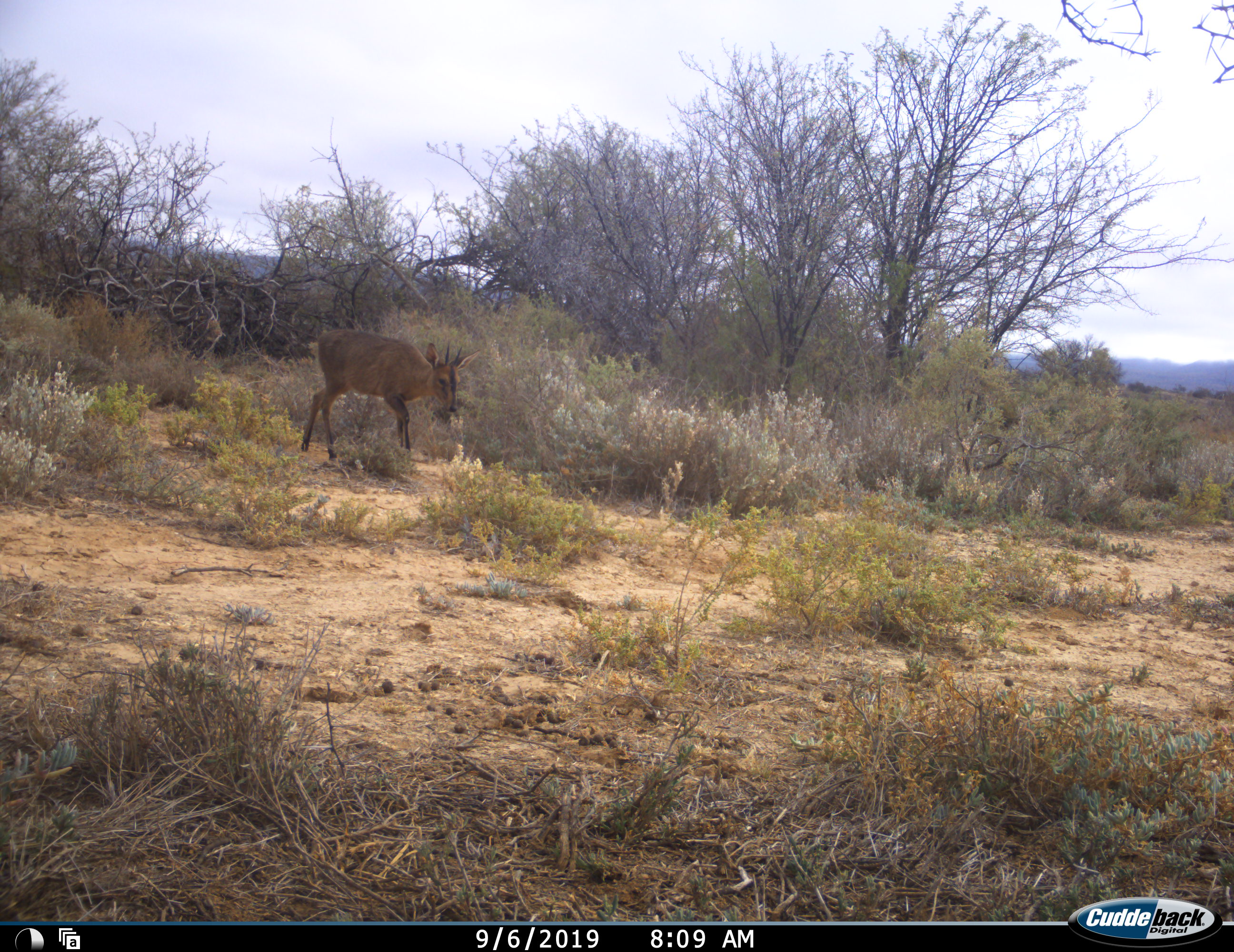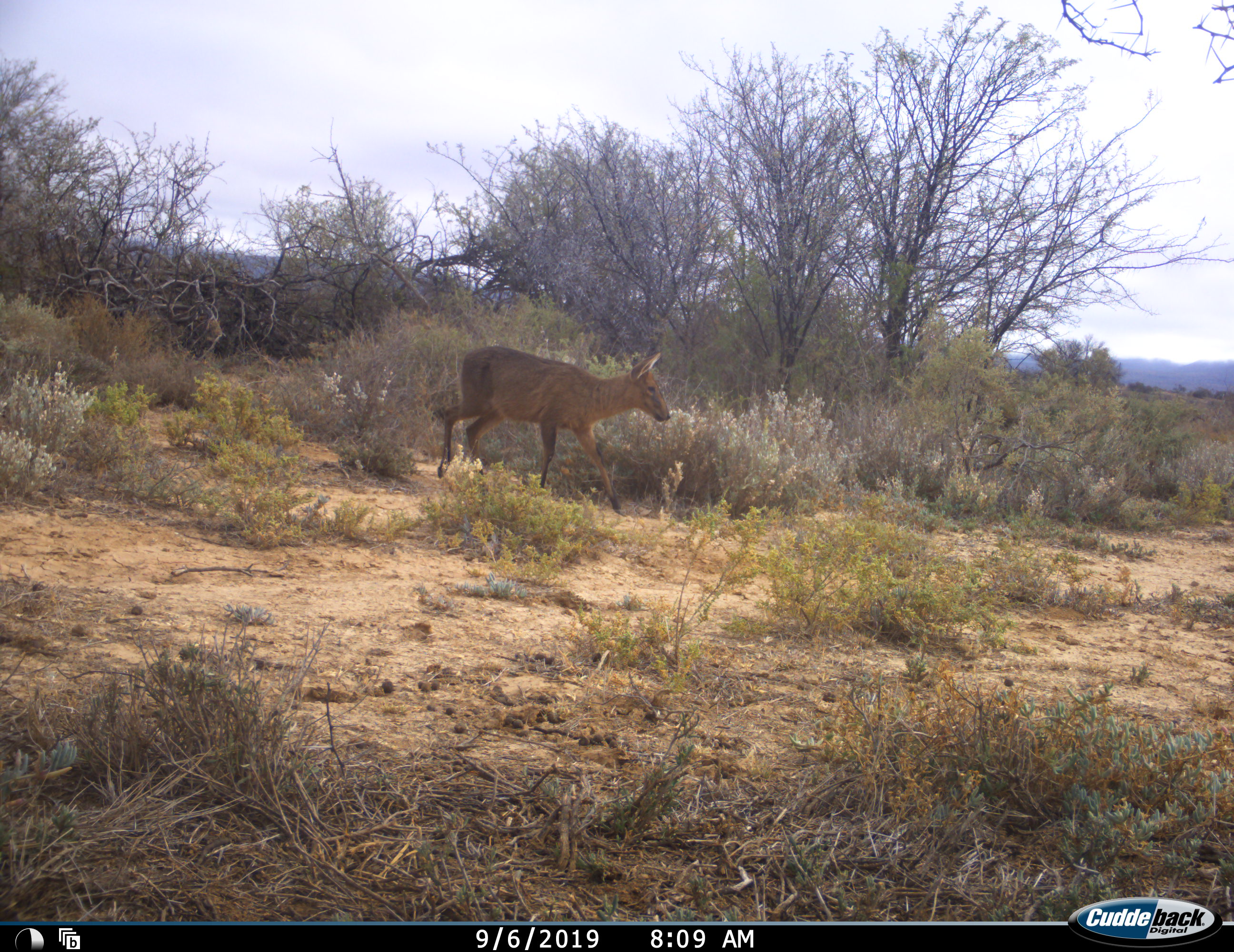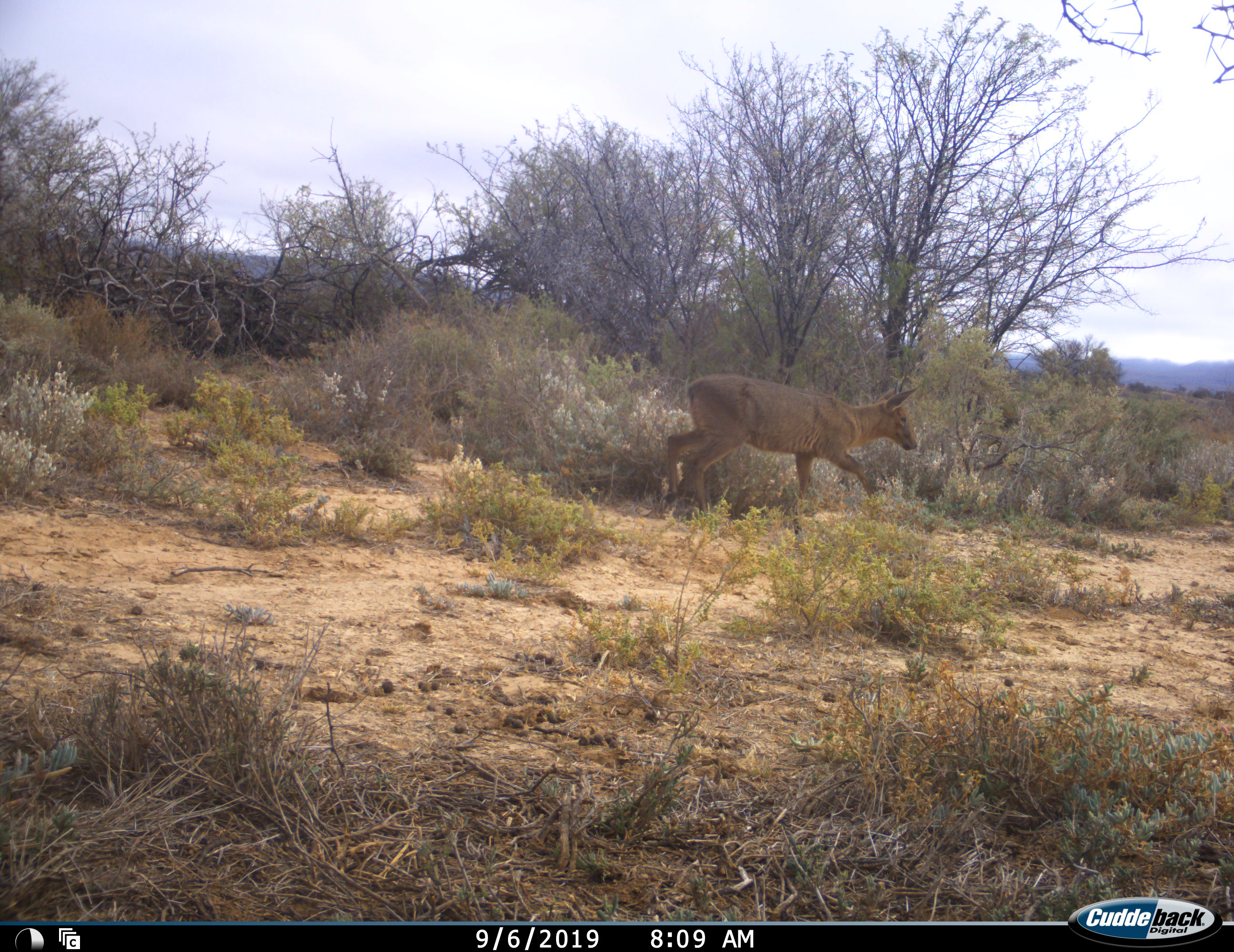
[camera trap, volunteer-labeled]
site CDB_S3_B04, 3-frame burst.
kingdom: Animalia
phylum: Chordata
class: Mammalia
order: Artiodactyla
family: Bovidae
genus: Sylvicapra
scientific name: Sylvicapra grimmia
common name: common duiker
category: duikercommongrey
Duikercommongrey (common duiker) (Sylvicapra grimmia), count 1. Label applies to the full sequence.